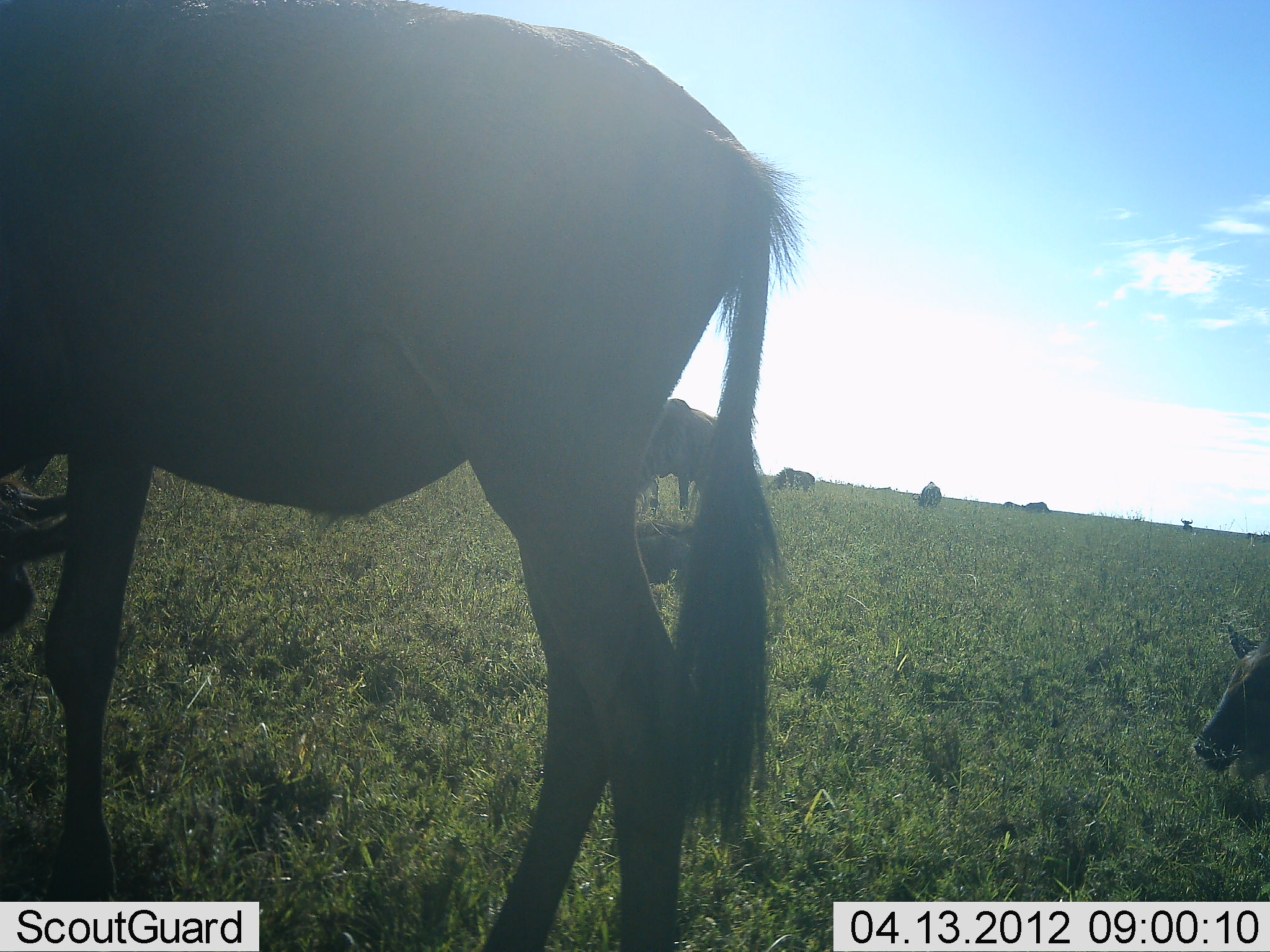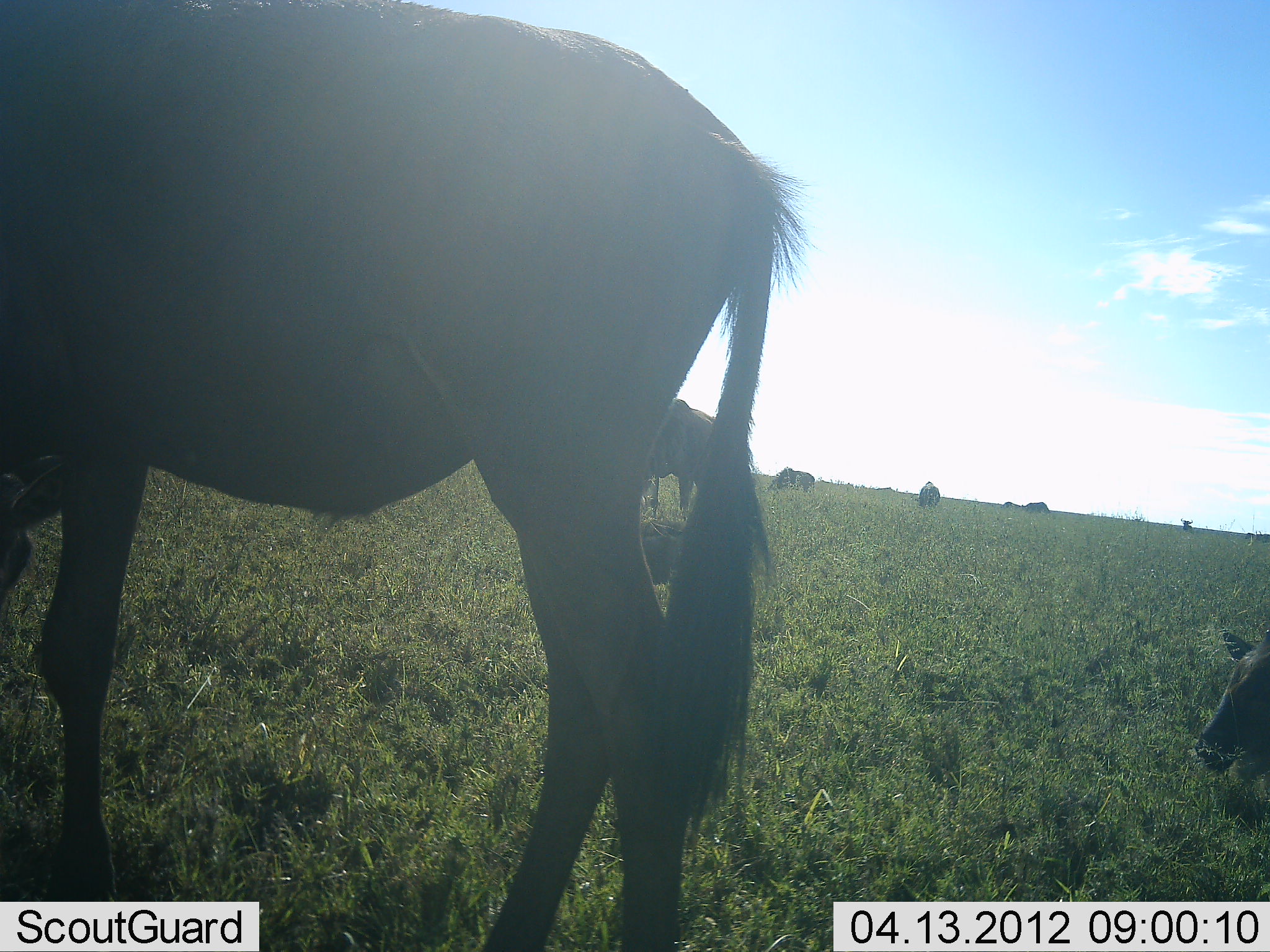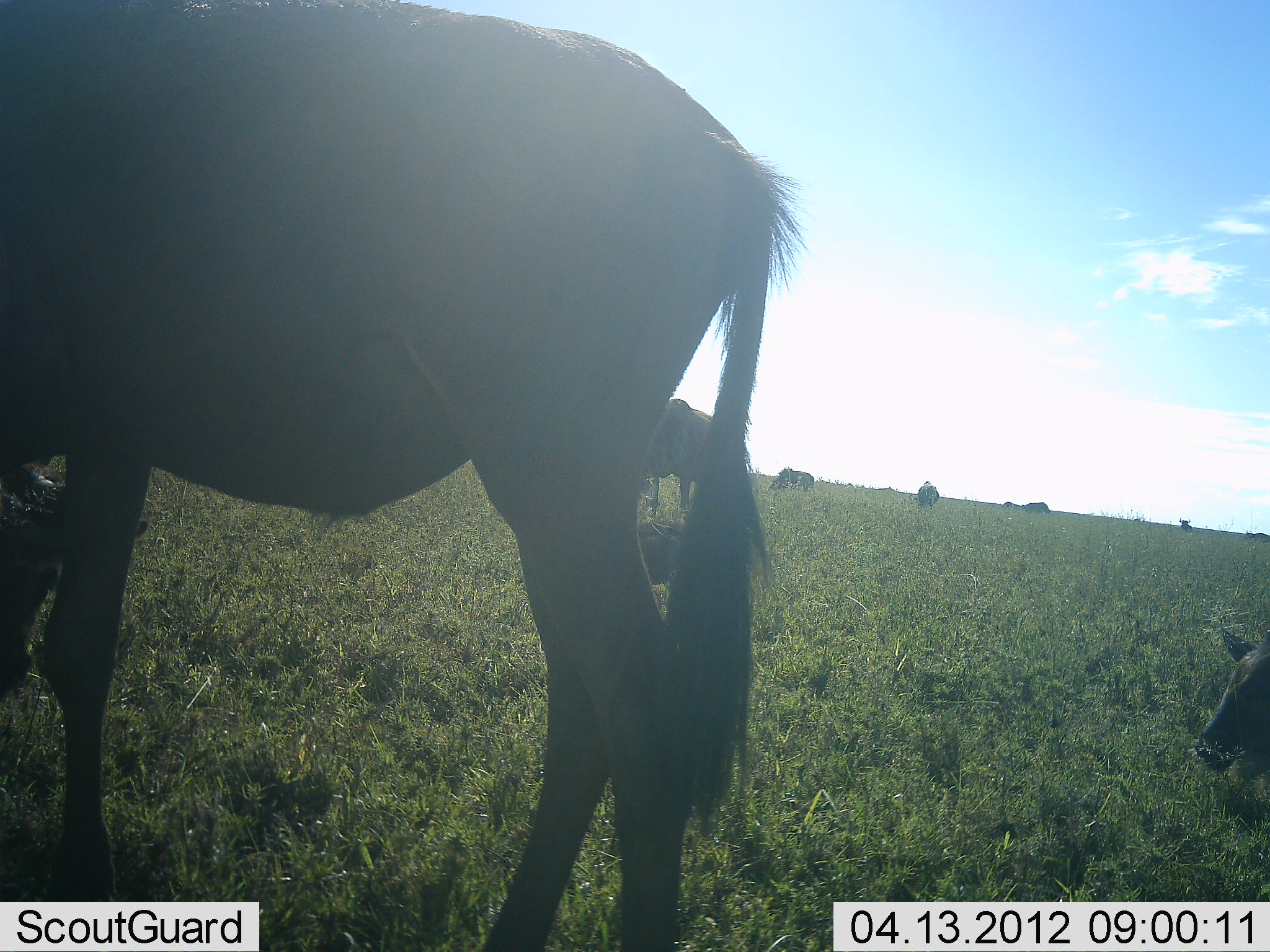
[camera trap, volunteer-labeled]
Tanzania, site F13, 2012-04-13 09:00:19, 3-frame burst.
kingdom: Animalia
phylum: Chordata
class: Mammalia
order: Artiodactyla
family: Bovidae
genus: Connochaetes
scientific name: Connochaetes taurinus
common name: blue wildebeest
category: wildebeest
Wildebeest (blue wildebeest) (Connochaetes taurinus), count 7. Behavior (volunteer vote fractions): standing 71%, resting 71%, moving 0%, interacting 0%. Young present (vote fraction): 29%. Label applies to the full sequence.